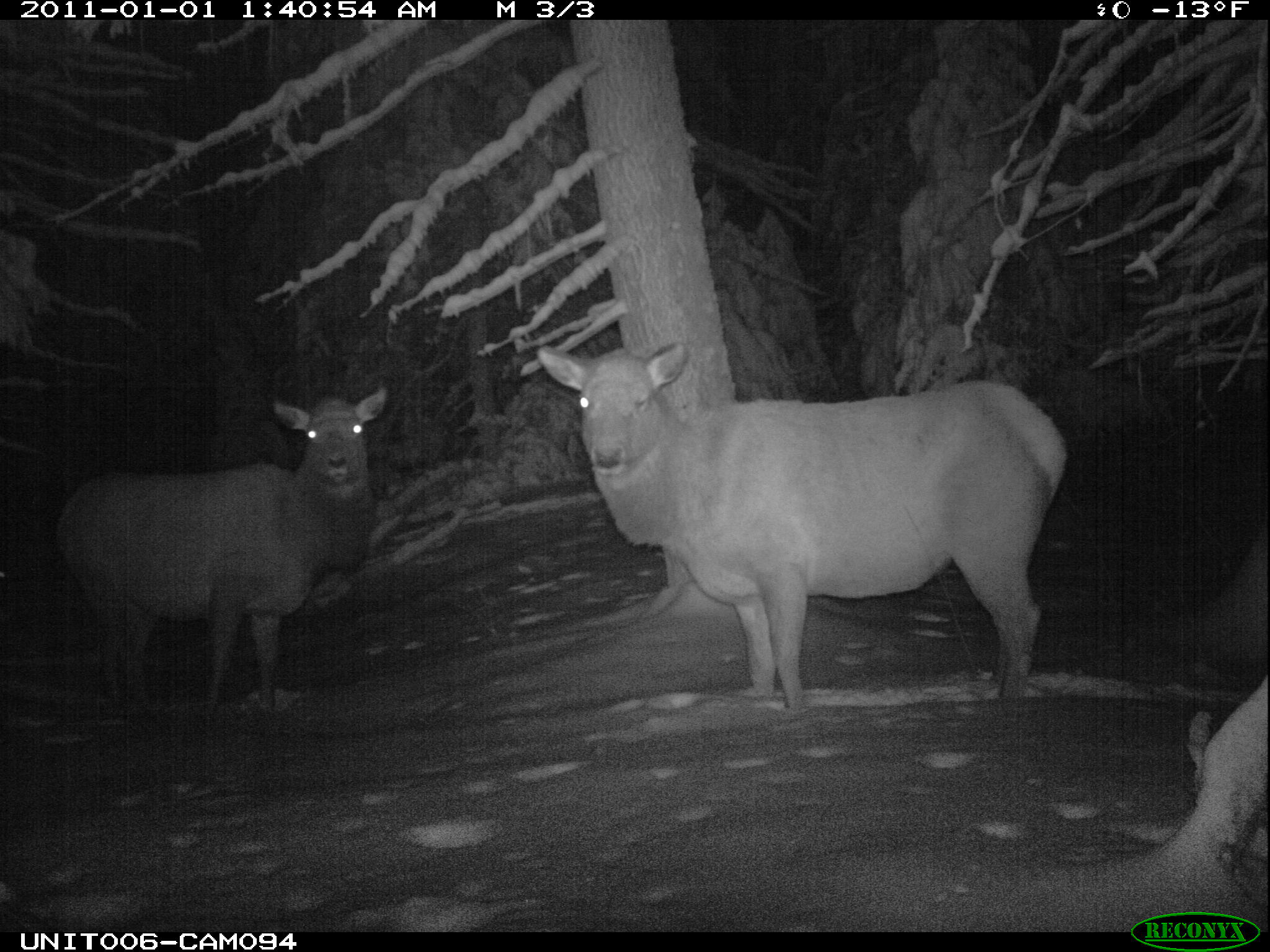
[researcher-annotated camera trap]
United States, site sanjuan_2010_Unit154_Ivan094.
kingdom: Animalia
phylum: Chordata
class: Mammalia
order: Artiodactyla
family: Cervidae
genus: Cervus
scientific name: Cervus elaphus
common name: red deer